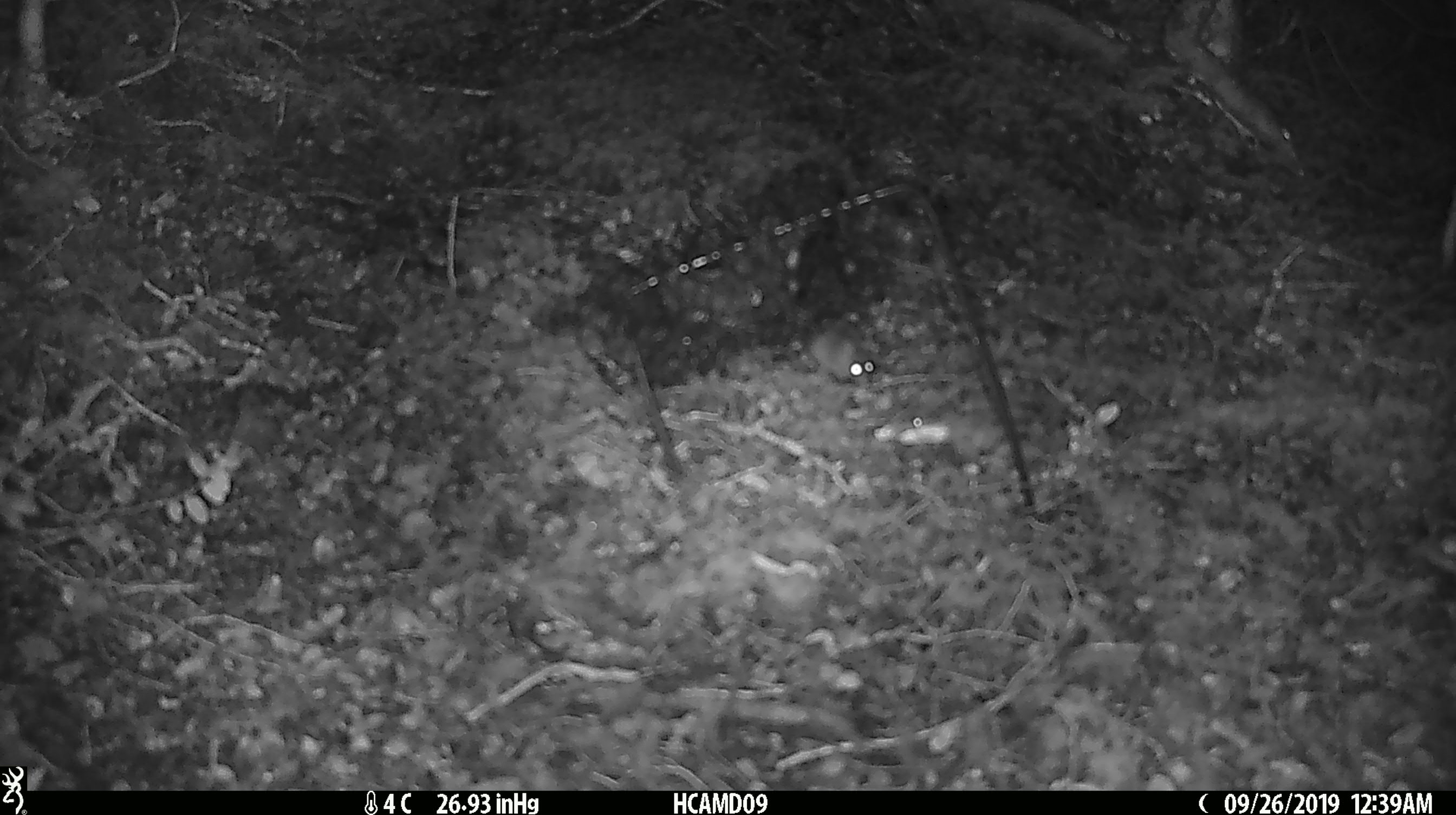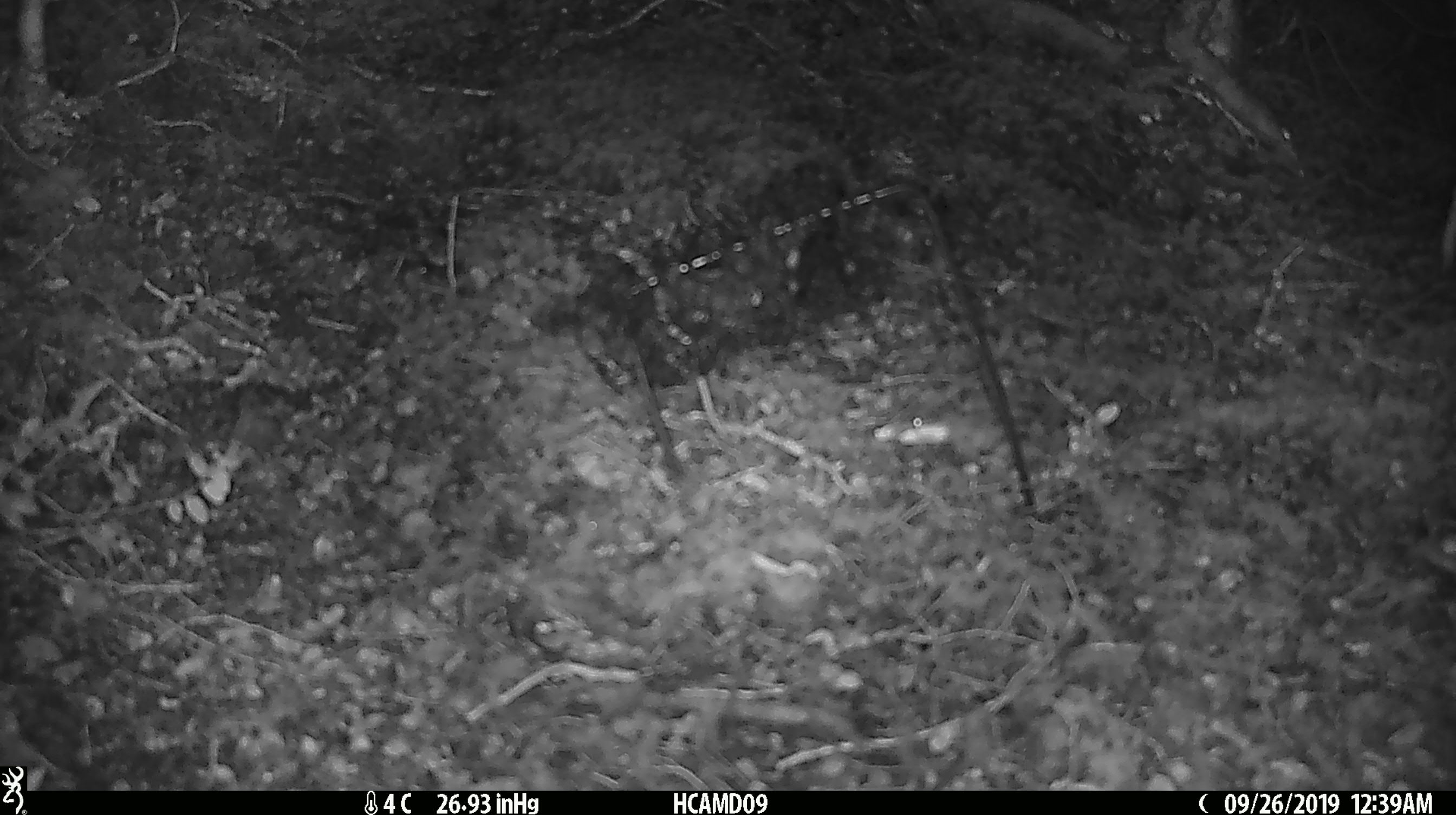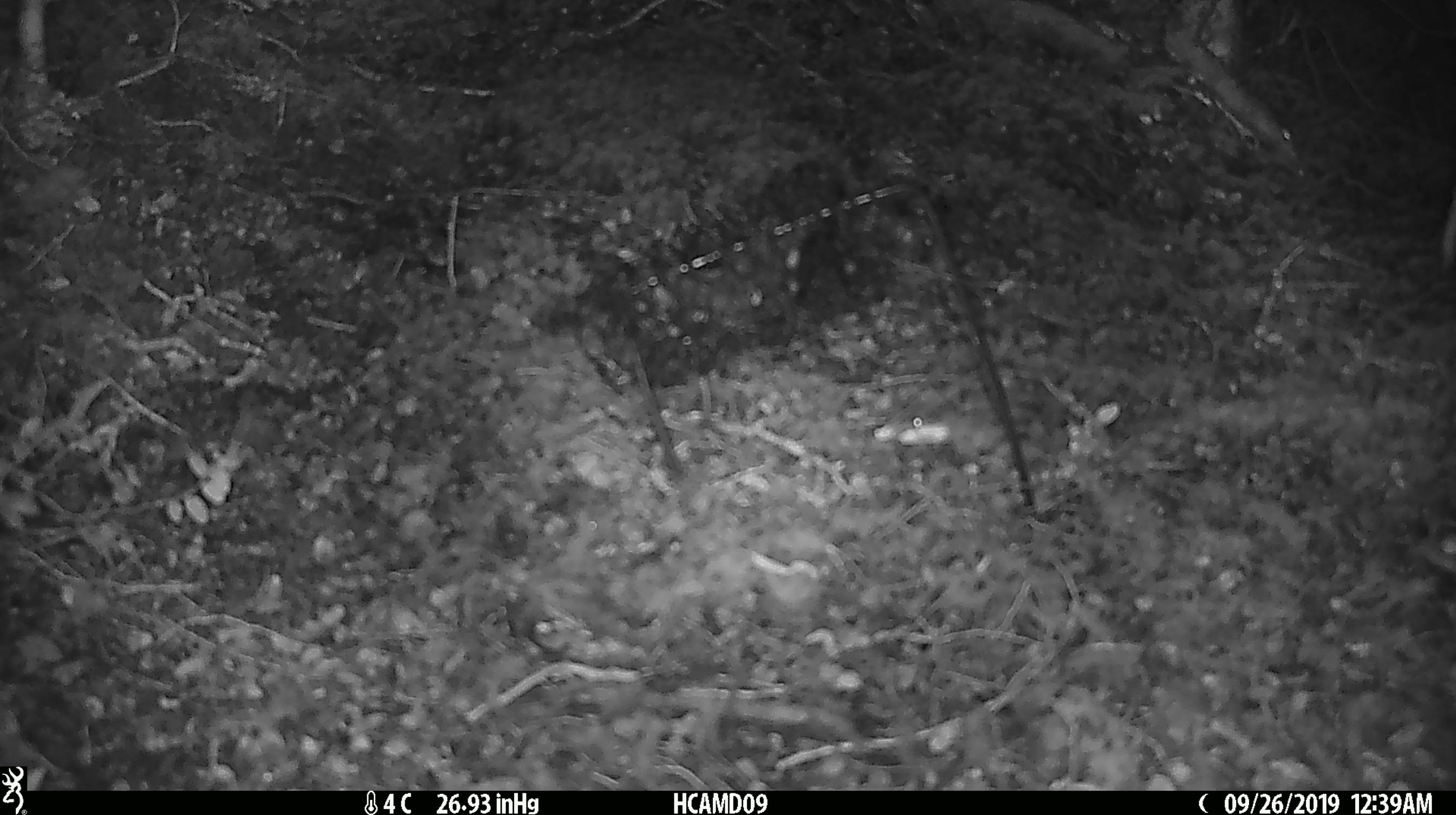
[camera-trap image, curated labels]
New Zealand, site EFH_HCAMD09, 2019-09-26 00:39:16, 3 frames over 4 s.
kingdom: Animalia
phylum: Chordata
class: Mammalia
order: Rodentia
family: Muridae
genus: Mus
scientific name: Mus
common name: mouse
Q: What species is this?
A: Mouse (Mus).